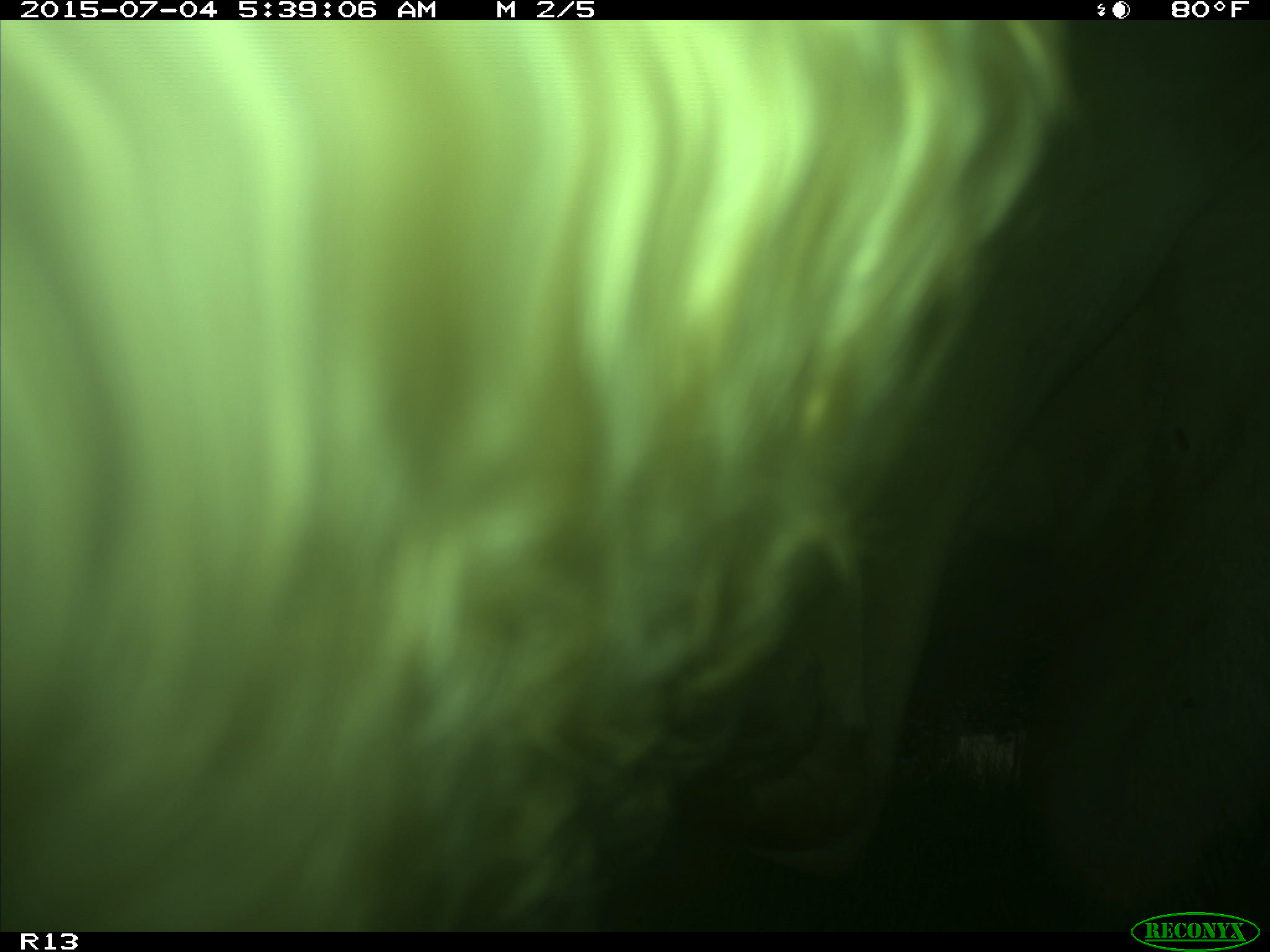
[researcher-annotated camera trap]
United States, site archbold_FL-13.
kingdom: Animalia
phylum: Chordata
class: Mammalia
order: Artiodactyla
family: Bovidae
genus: Bos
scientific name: Bos taurus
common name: domestic cow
Bos taurus (domestic cow).